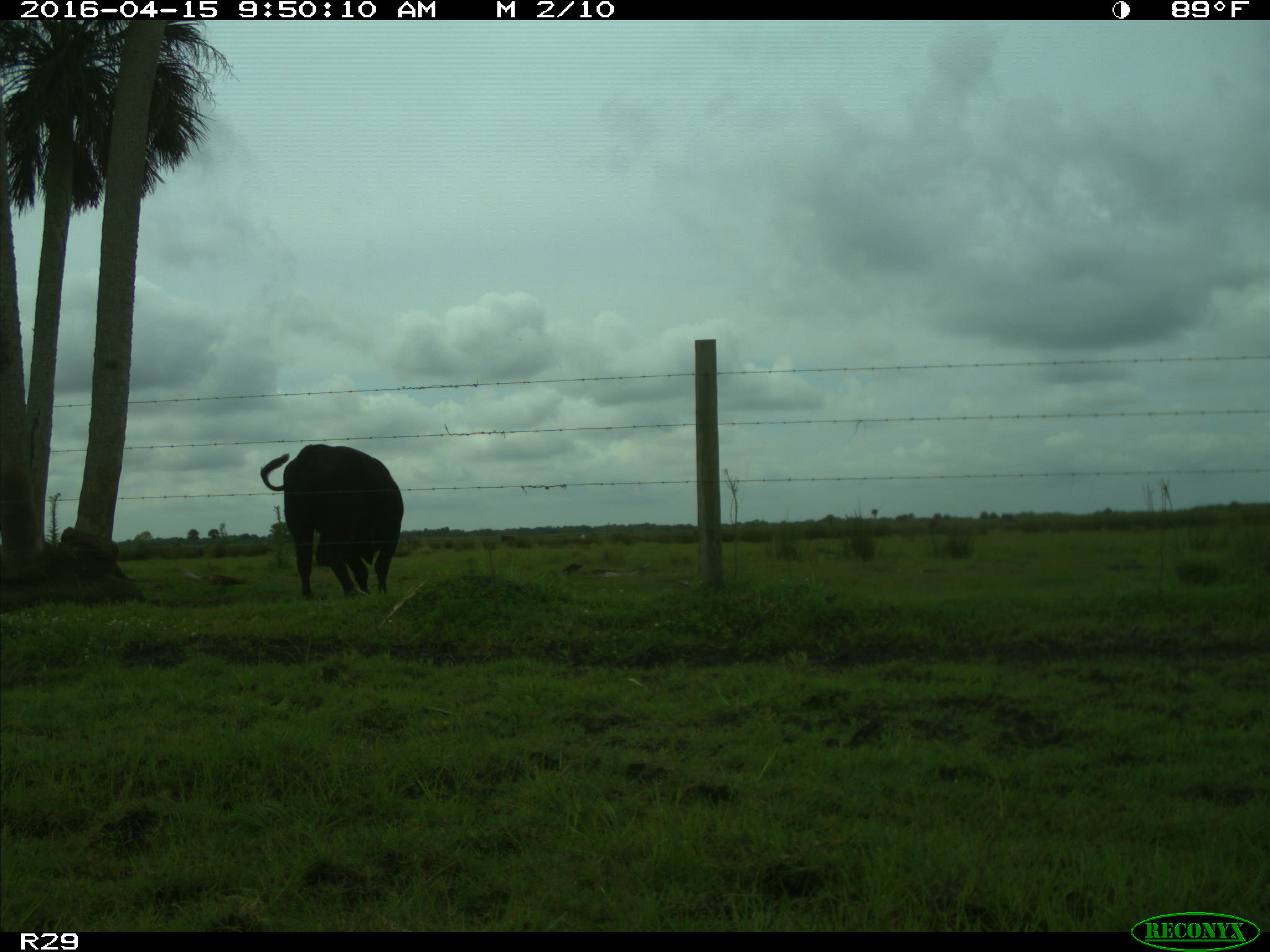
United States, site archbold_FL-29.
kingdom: Animalia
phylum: Chordata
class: Mammalia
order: Artiodactyla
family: Bovidae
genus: Bos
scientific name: Bos taurus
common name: domestic cow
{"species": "Bos taurus (domestic cow)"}